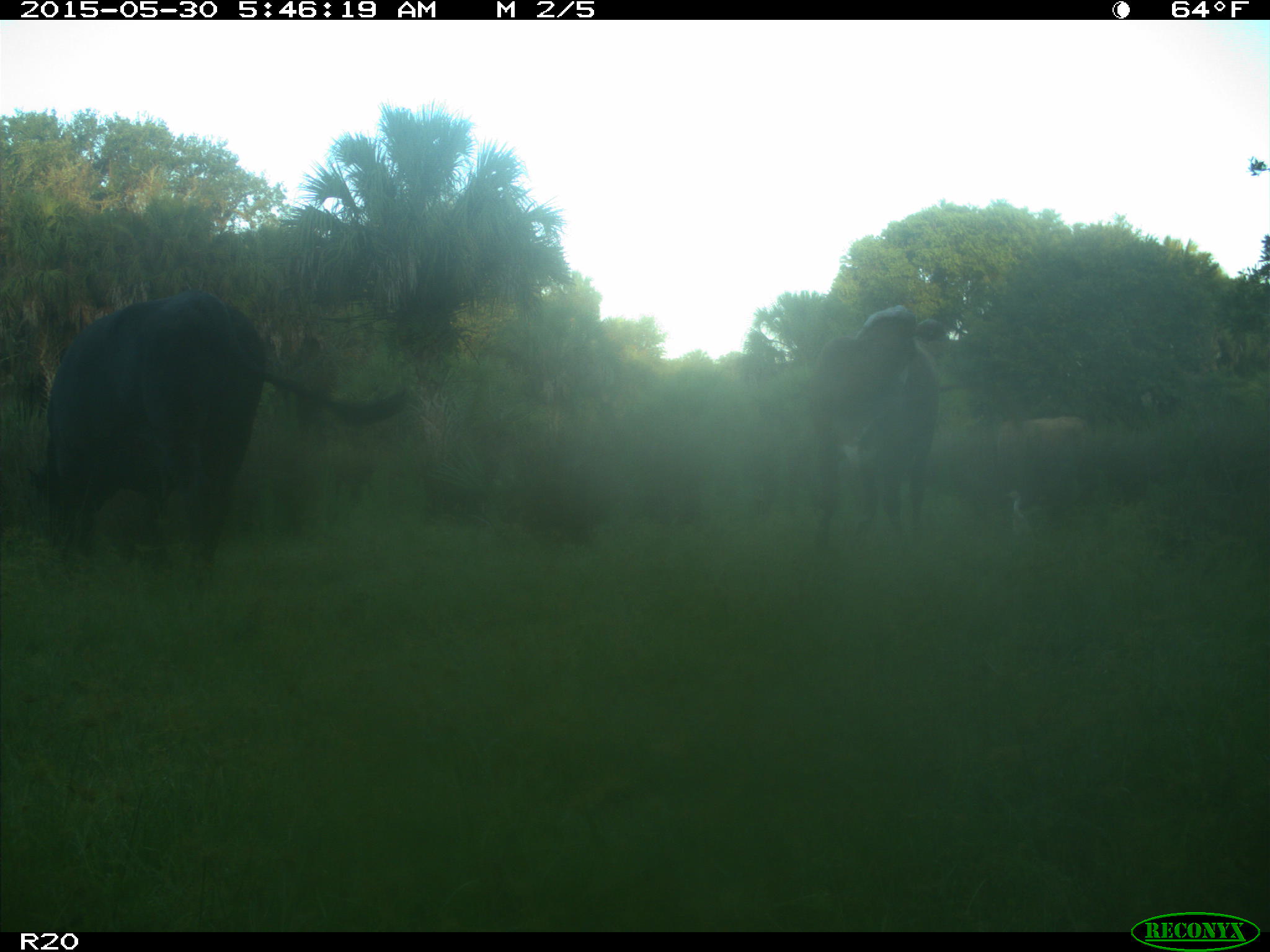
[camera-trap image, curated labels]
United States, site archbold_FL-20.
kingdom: Animalia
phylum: Chordata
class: Mammalia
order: Artiodactyla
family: Bovidae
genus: Bos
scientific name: Bos taurus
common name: domestic cow